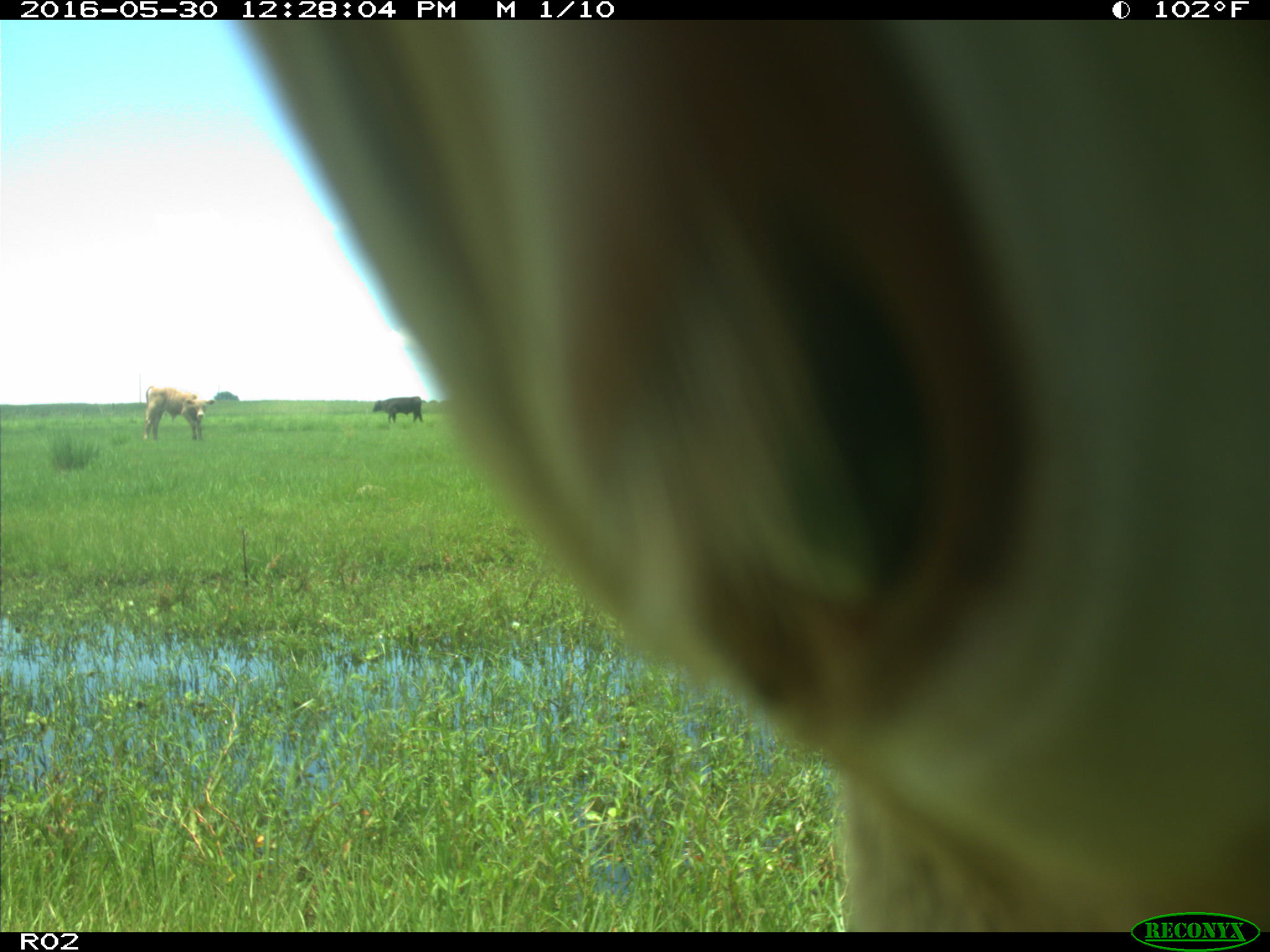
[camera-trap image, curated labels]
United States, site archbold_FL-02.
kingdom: Animalia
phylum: Chordata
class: Mammalia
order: Artiodactyla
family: Bovidae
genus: Bos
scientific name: Bos taurus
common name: domestic cow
Bos taurus (domestic cow).